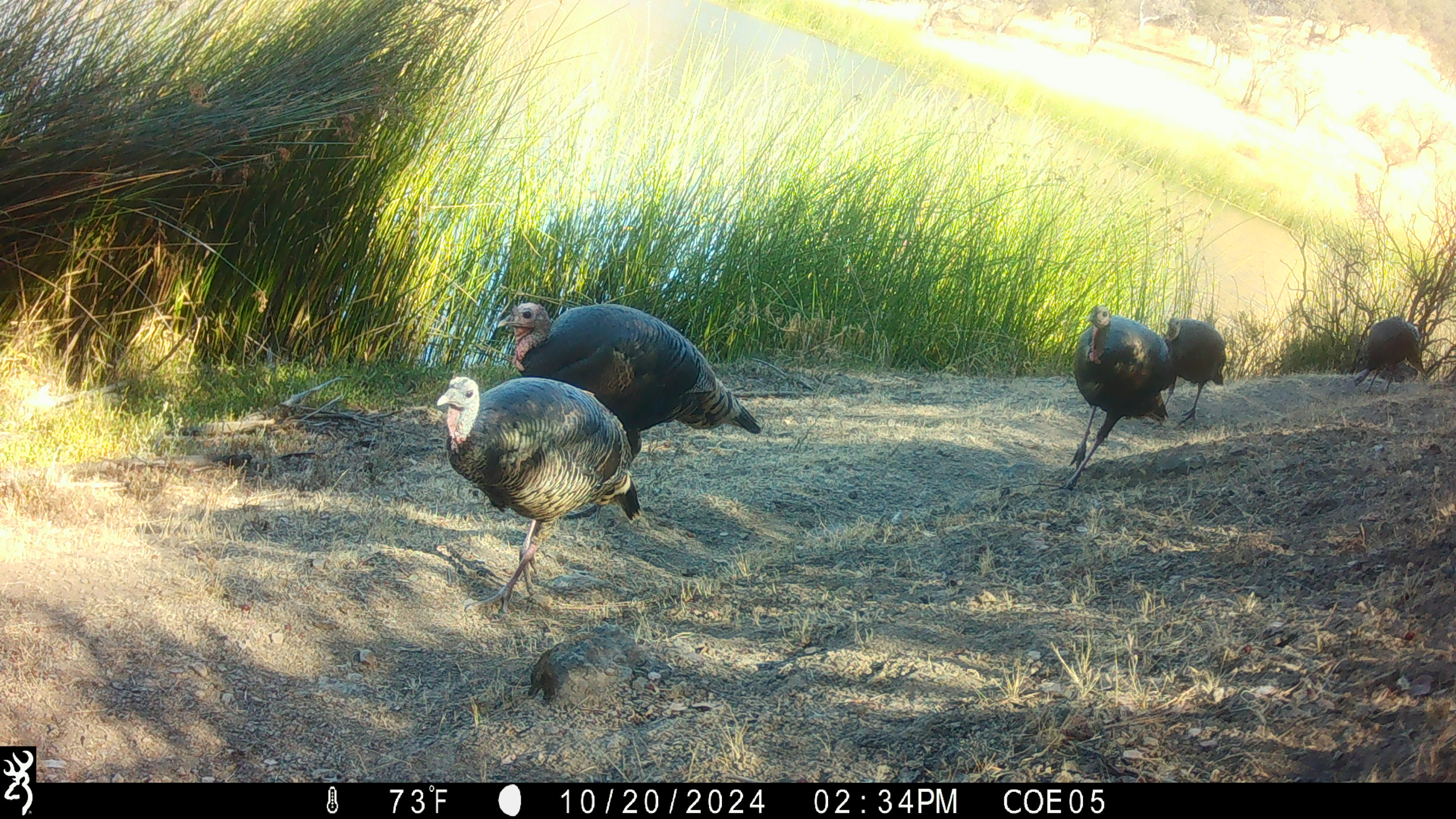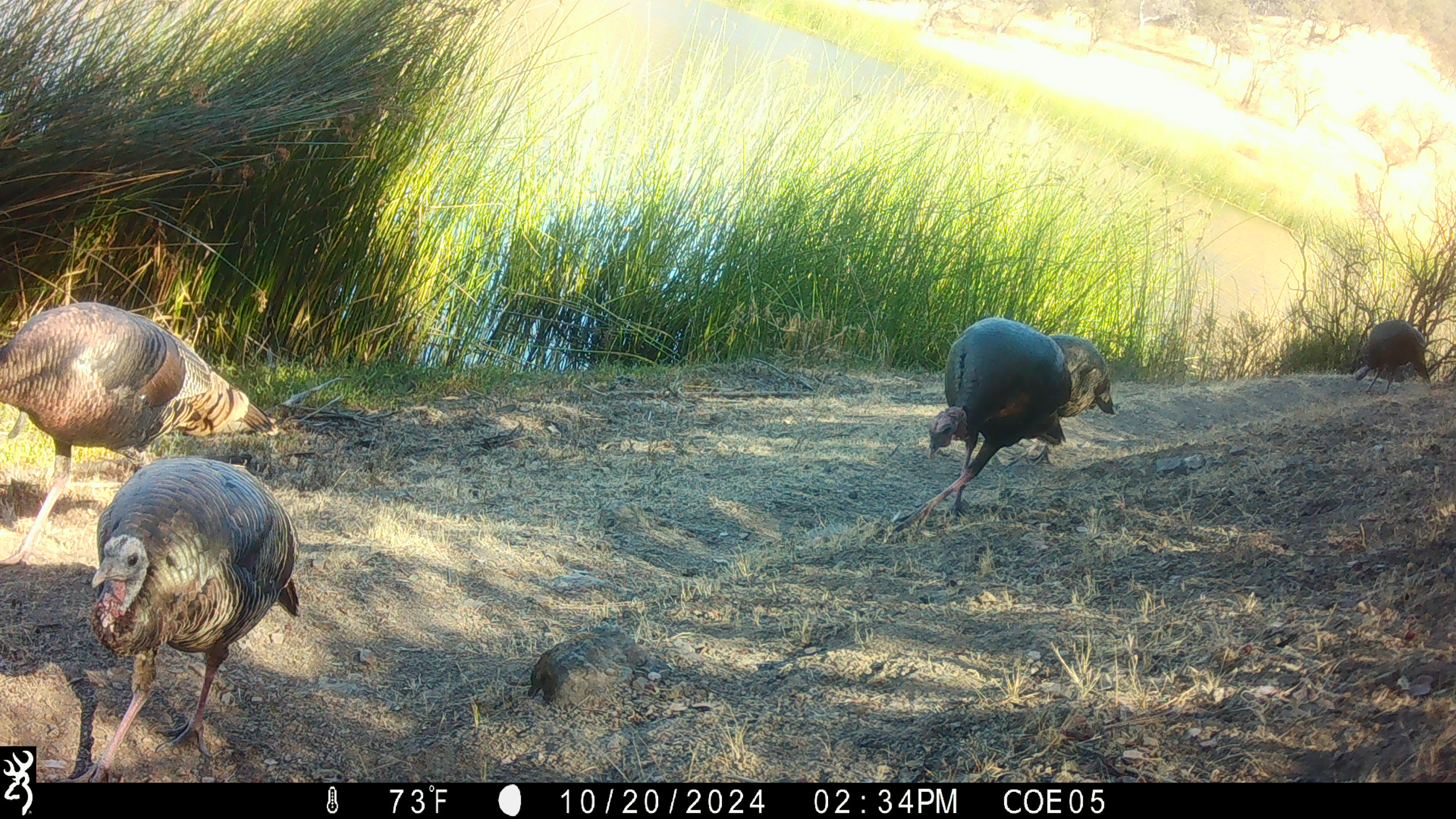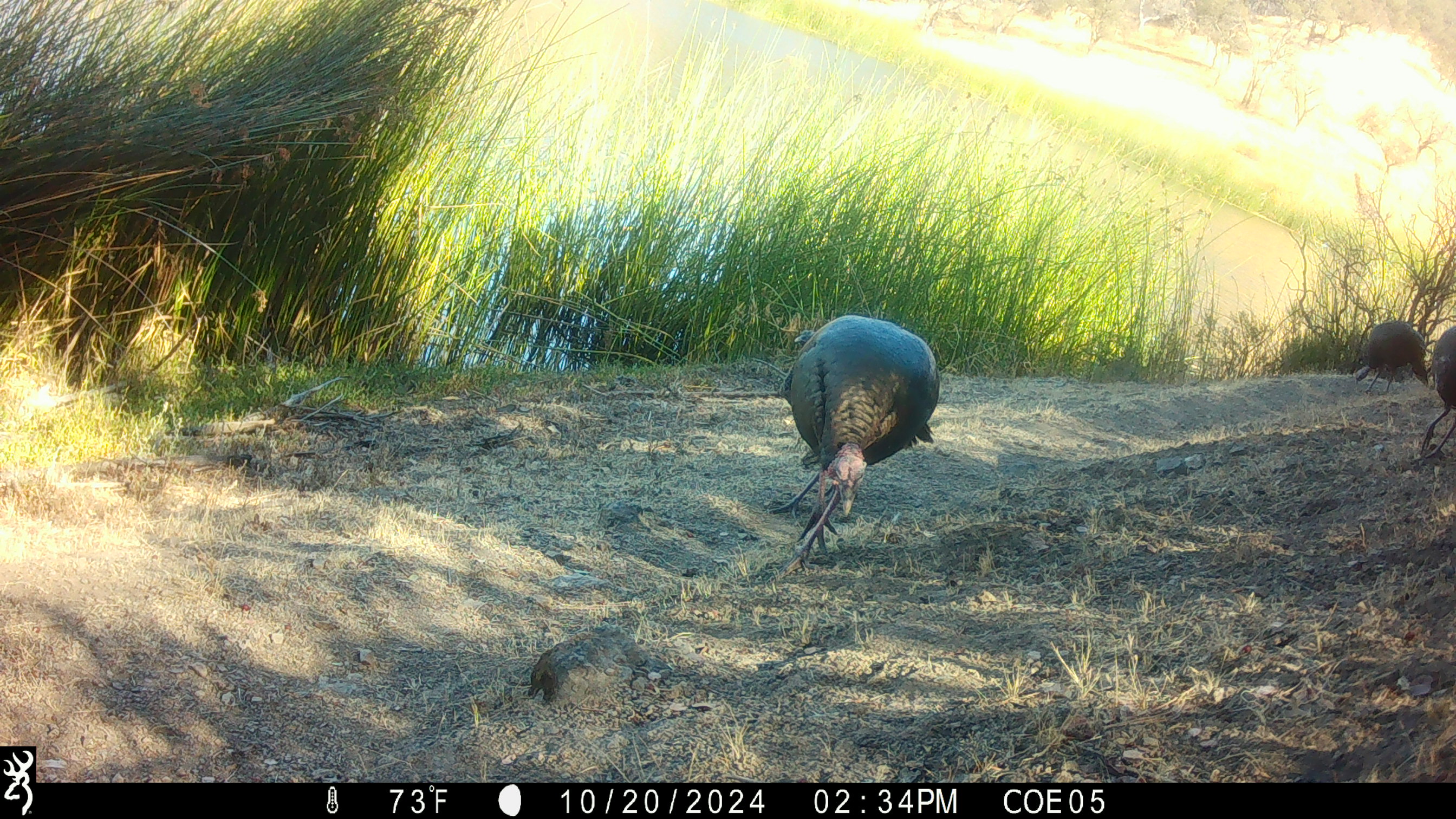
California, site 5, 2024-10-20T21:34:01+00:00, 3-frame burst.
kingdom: Animalia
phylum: Chordata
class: Aves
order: Galliformes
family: Phasianidae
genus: Meleagris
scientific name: Meleagris gallopavo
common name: turkey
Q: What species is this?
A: Turkey (Meleagris gallopavo).